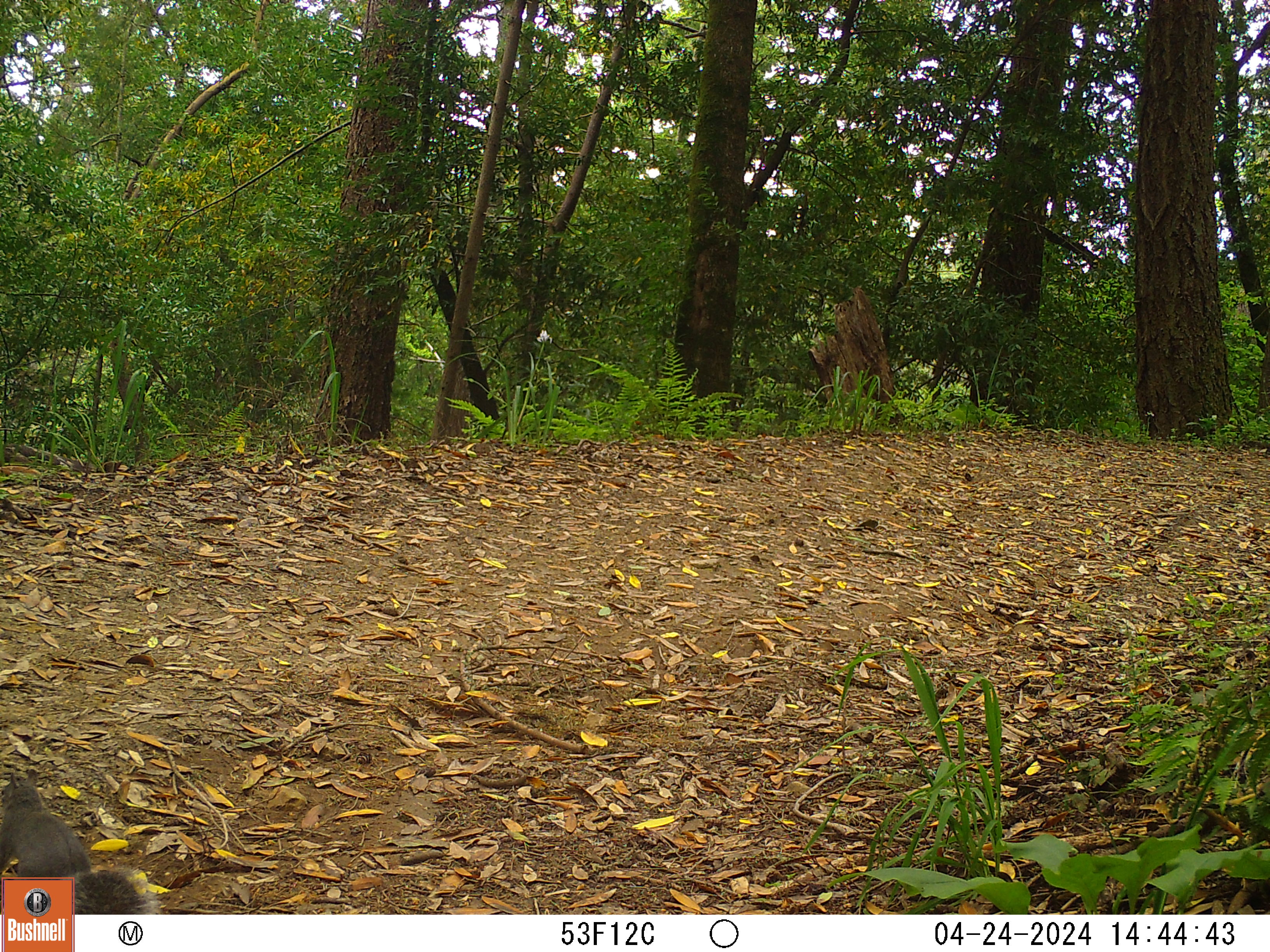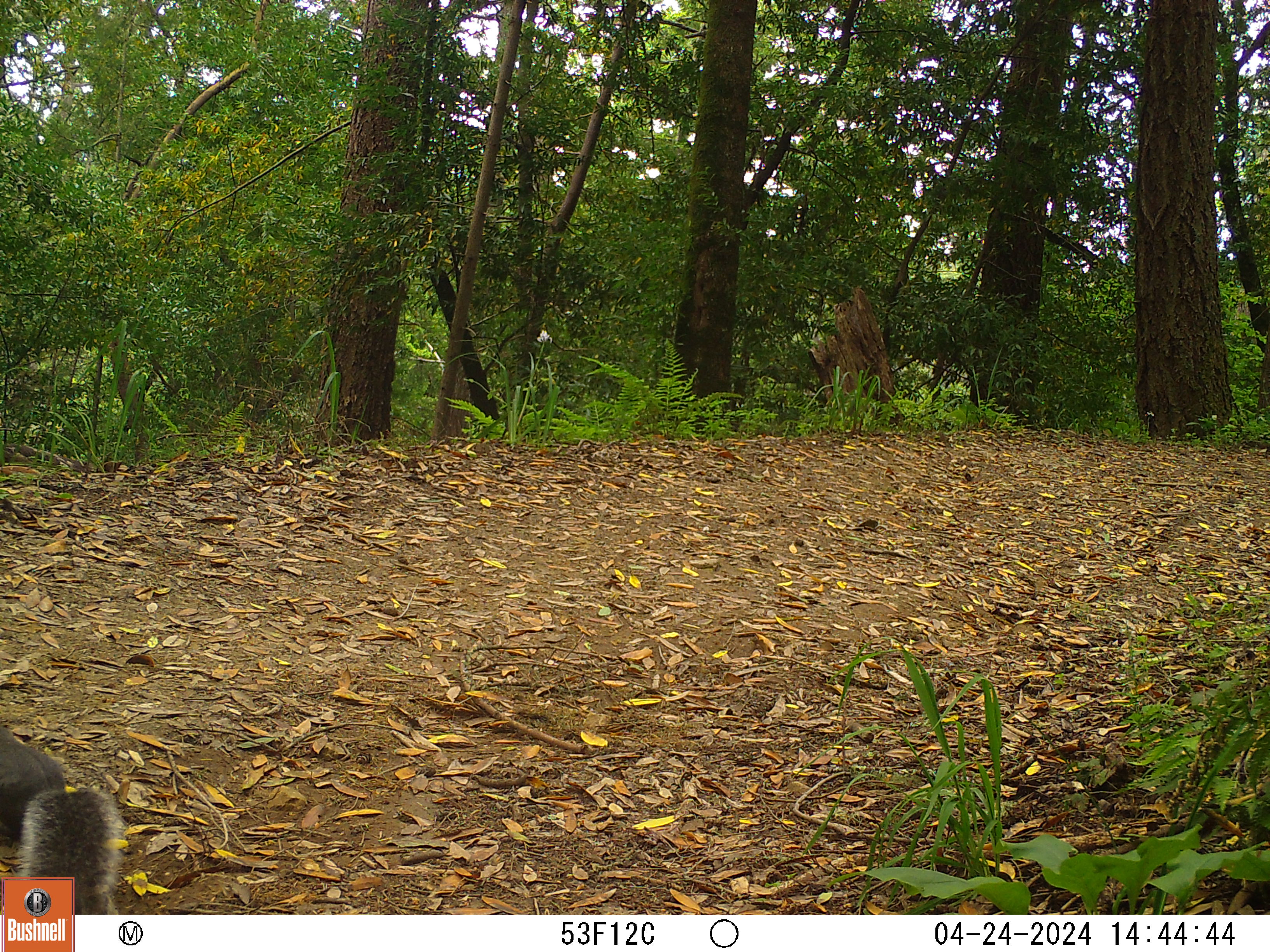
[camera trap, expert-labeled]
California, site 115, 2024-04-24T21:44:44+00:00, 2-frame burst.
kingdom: Animalia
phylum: Chordata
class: Mammalia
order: Rodentia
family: Sciuridae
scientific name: Sciuridae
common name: squirrel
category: unknown squirrel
Unknown squirrel (squirrel) (Sciuridae).